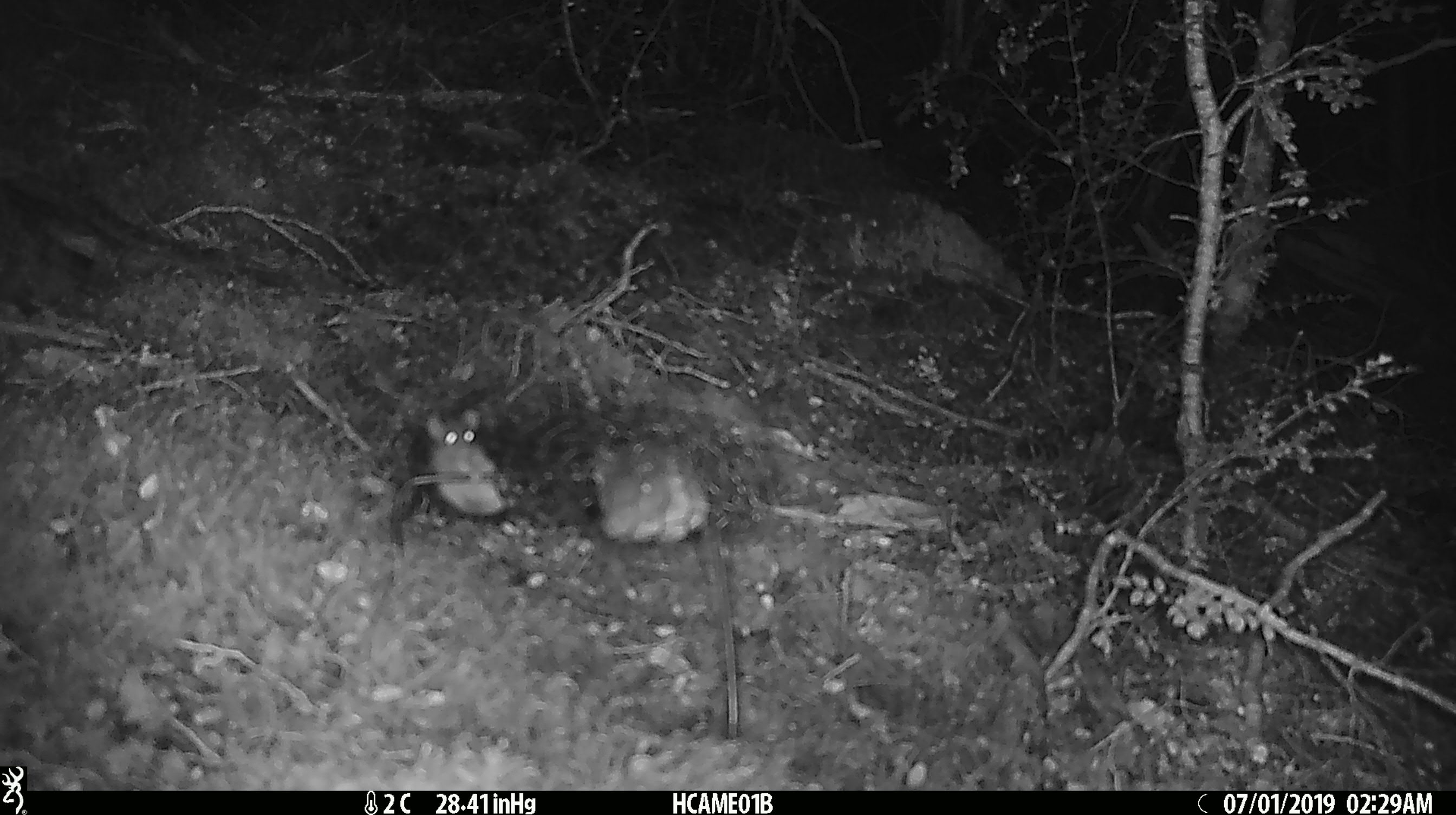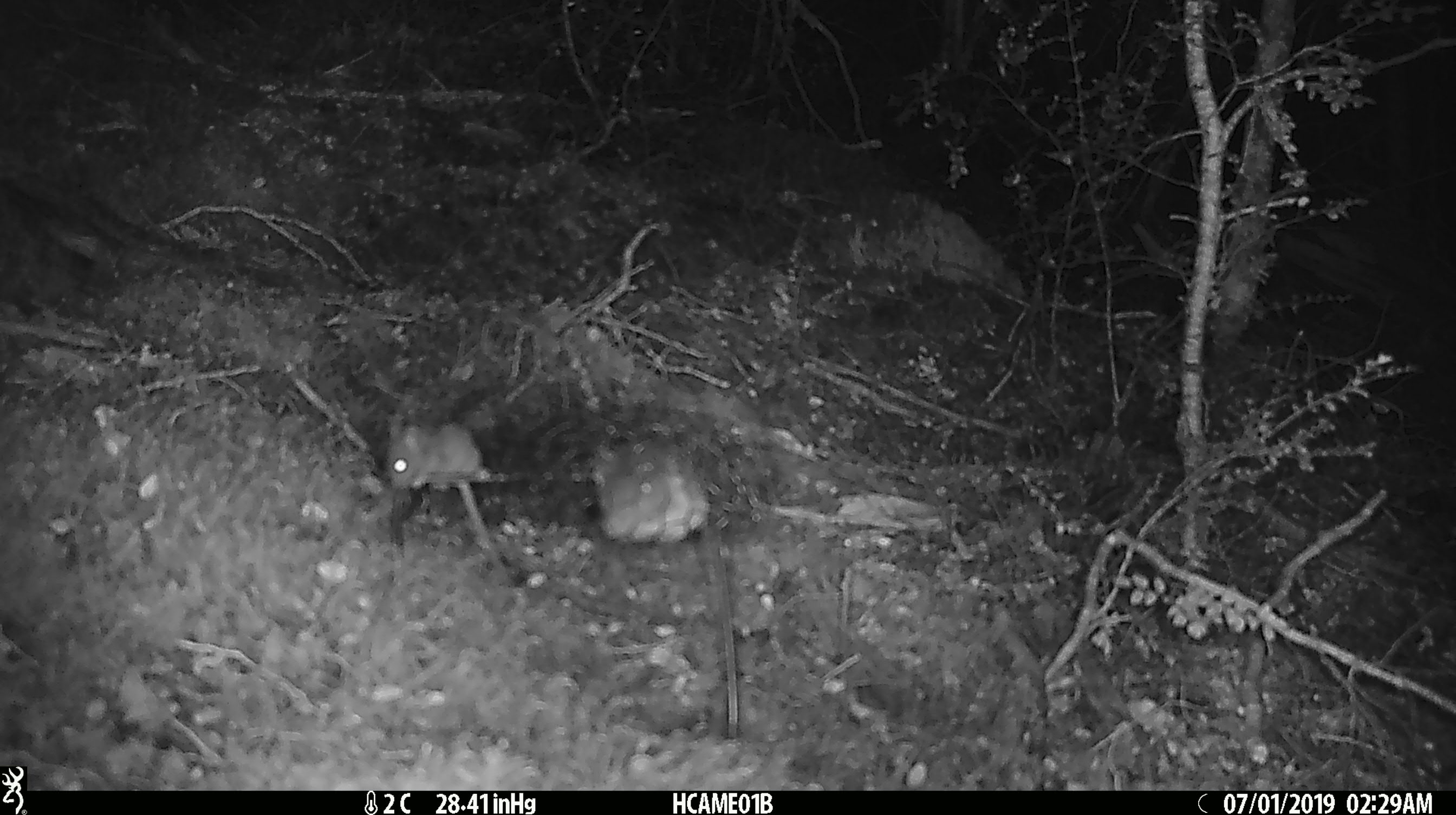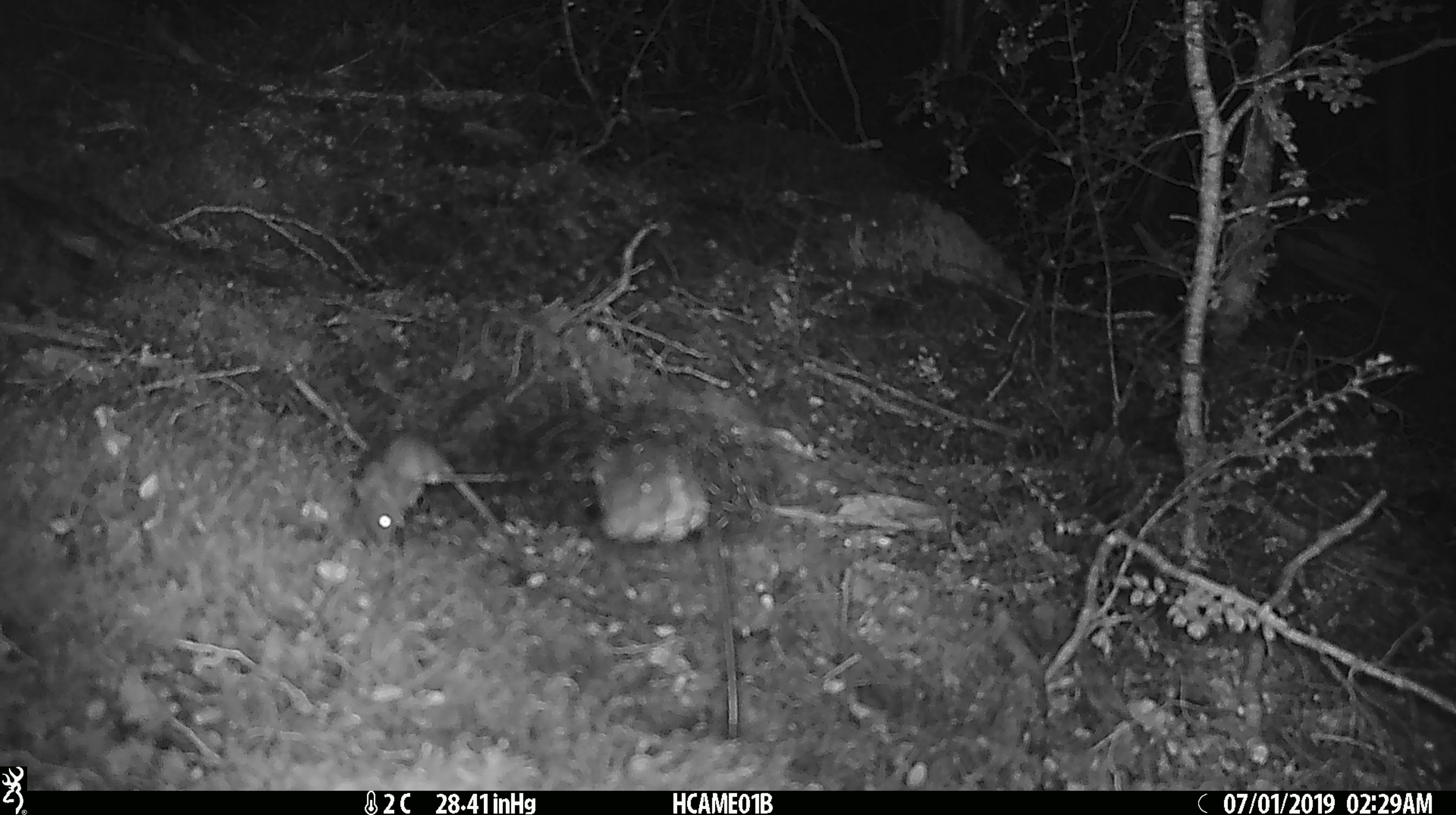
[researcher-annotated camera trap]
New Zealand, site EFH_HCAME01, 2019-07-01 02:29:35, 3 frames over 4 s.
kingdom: Animalia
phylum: Chordata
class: Mammalia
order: Rodentia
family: Muridae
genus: Mus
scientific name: Mus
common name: mouse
Mouse (Mus).